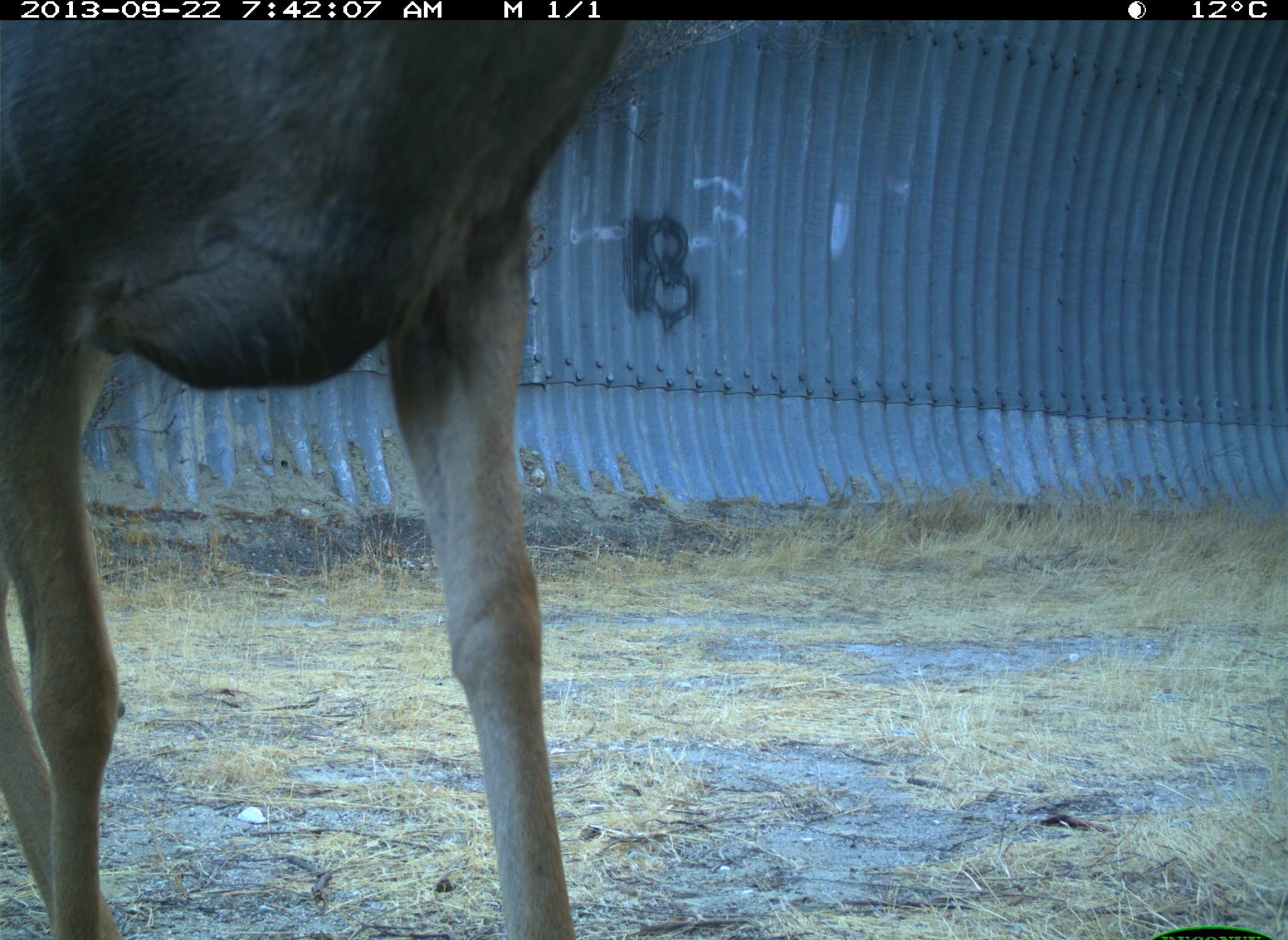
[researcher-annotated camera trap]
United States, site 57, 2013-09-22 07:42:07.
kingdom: Animalia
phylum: Chordata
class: Mammalia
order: Artiodactyla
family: Cervidae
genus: Odocoileus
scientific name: Odocoileus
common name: deer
Deer (Odocoileus).